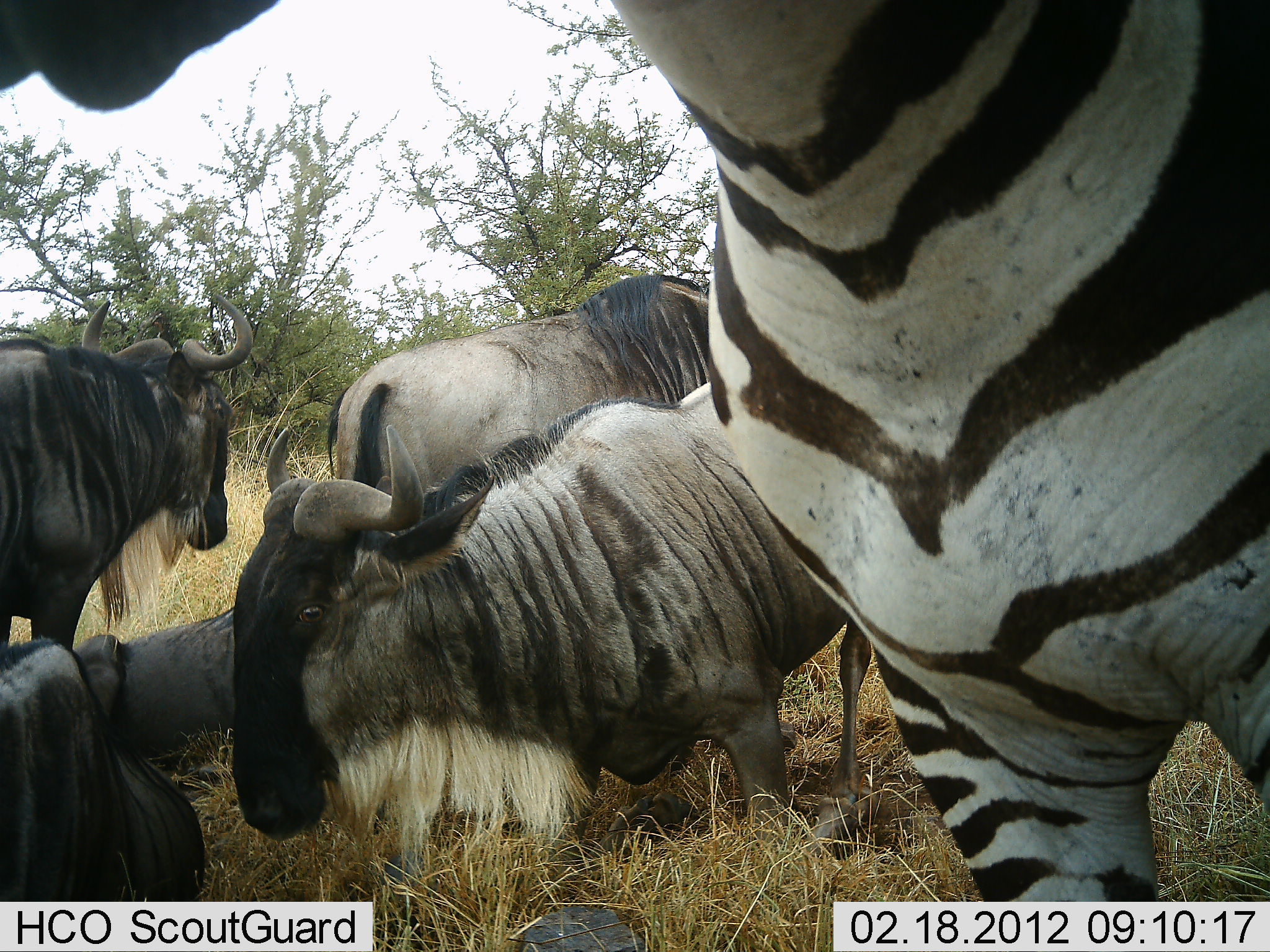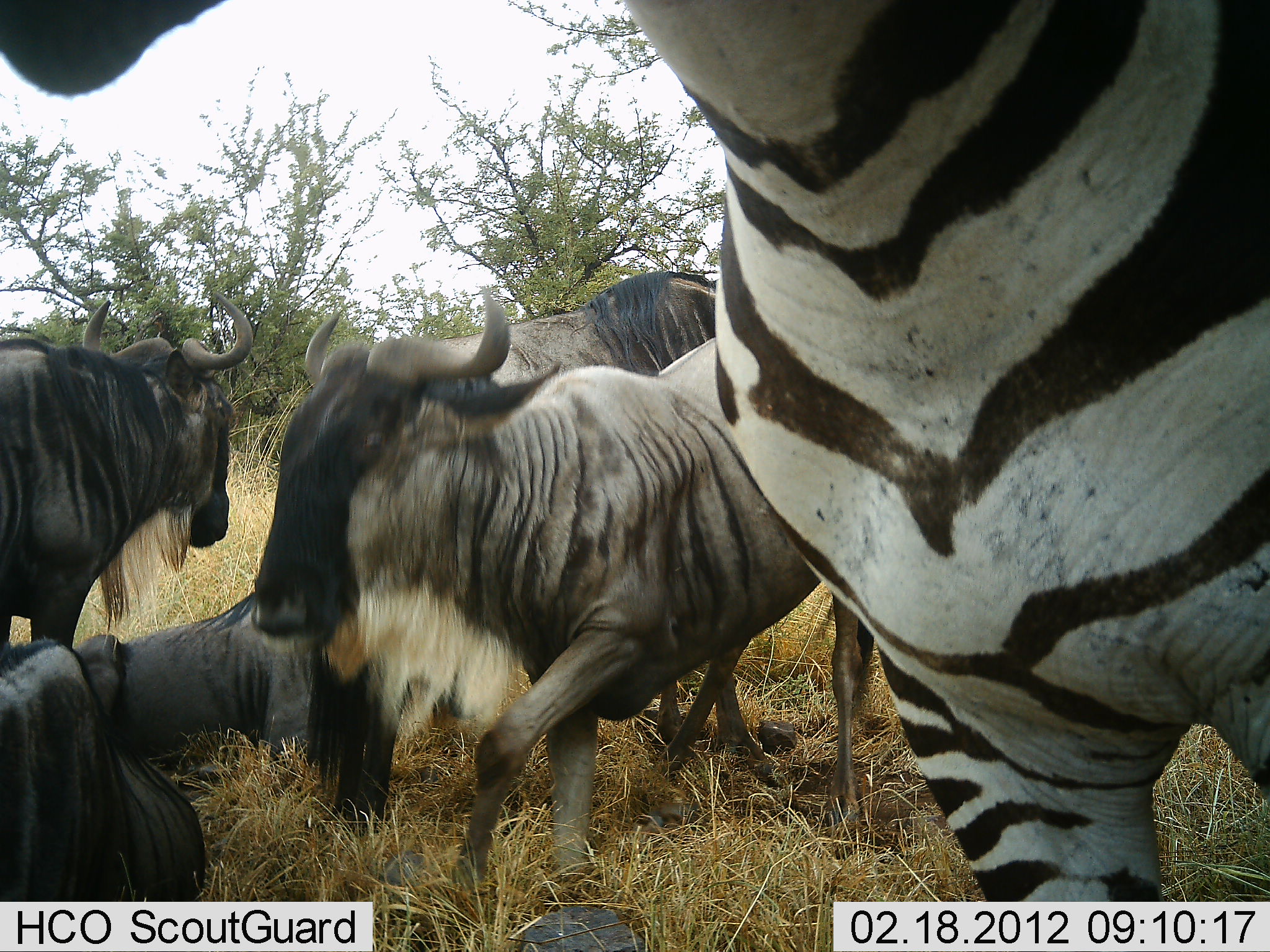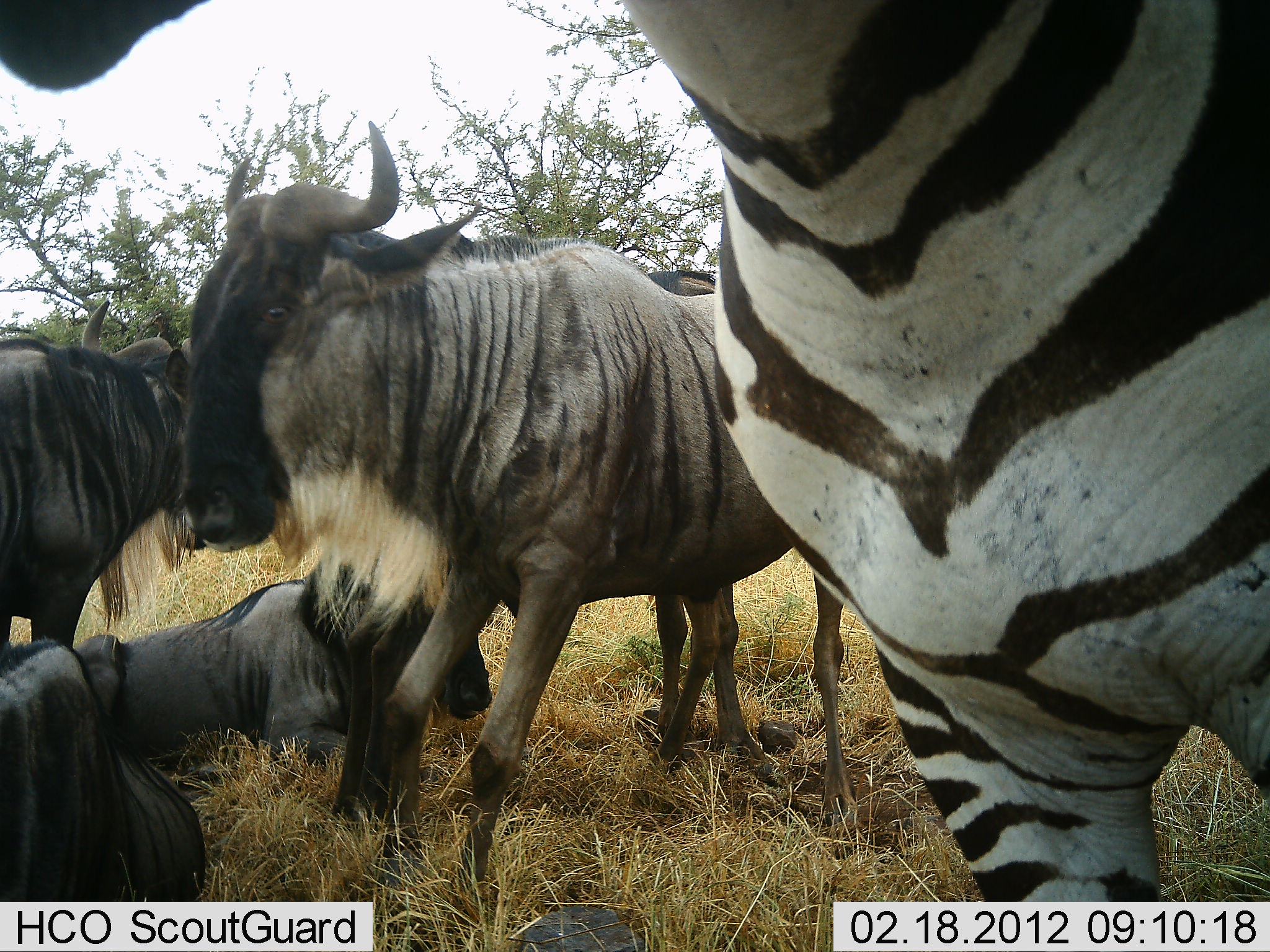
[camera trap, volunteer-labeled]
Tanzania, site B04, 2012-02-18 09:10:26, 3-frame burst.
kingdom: Animalia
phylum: Chordata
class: Mammalia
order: Artiodactyla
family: Bovidae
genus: Connochaetes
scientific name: Connochaetes taurinus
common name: blue wildebeest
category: wildebeest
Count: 5.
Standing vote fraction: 68%.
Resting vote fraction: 100%.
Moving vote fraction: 18%.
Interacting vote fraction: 5%.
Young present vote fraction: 0%.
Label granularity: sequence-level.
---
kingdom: Animalia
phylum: Chordata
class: Mammalia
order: Perissodactyla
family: Equidae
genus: Equus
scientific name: Equus quagga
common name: plains zebra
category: zebra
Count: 1.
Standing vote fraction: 90%.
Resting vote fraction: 10%.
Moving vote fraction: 0%.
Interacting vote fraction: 0%.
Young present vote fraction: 0%.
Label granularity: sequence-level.